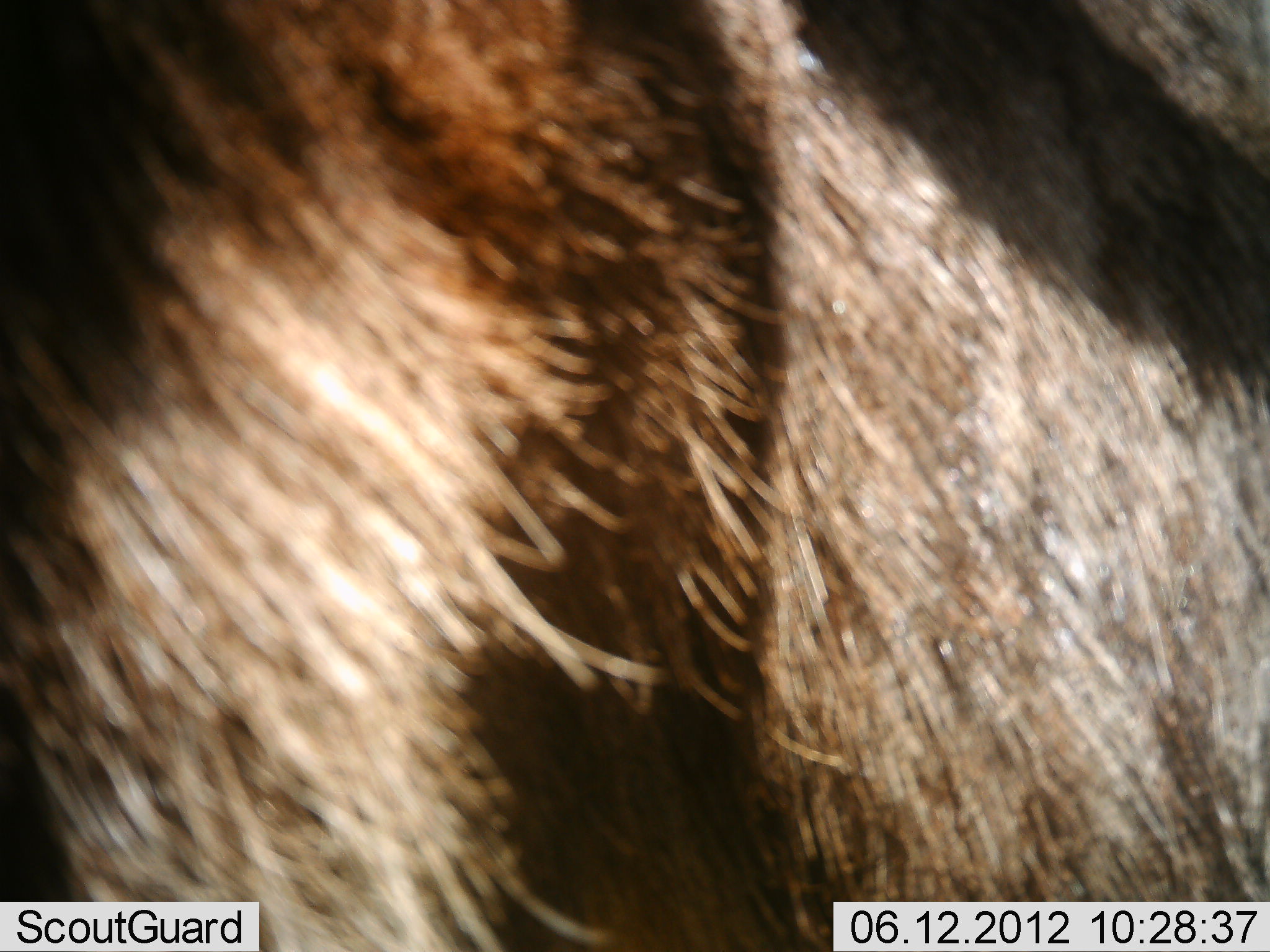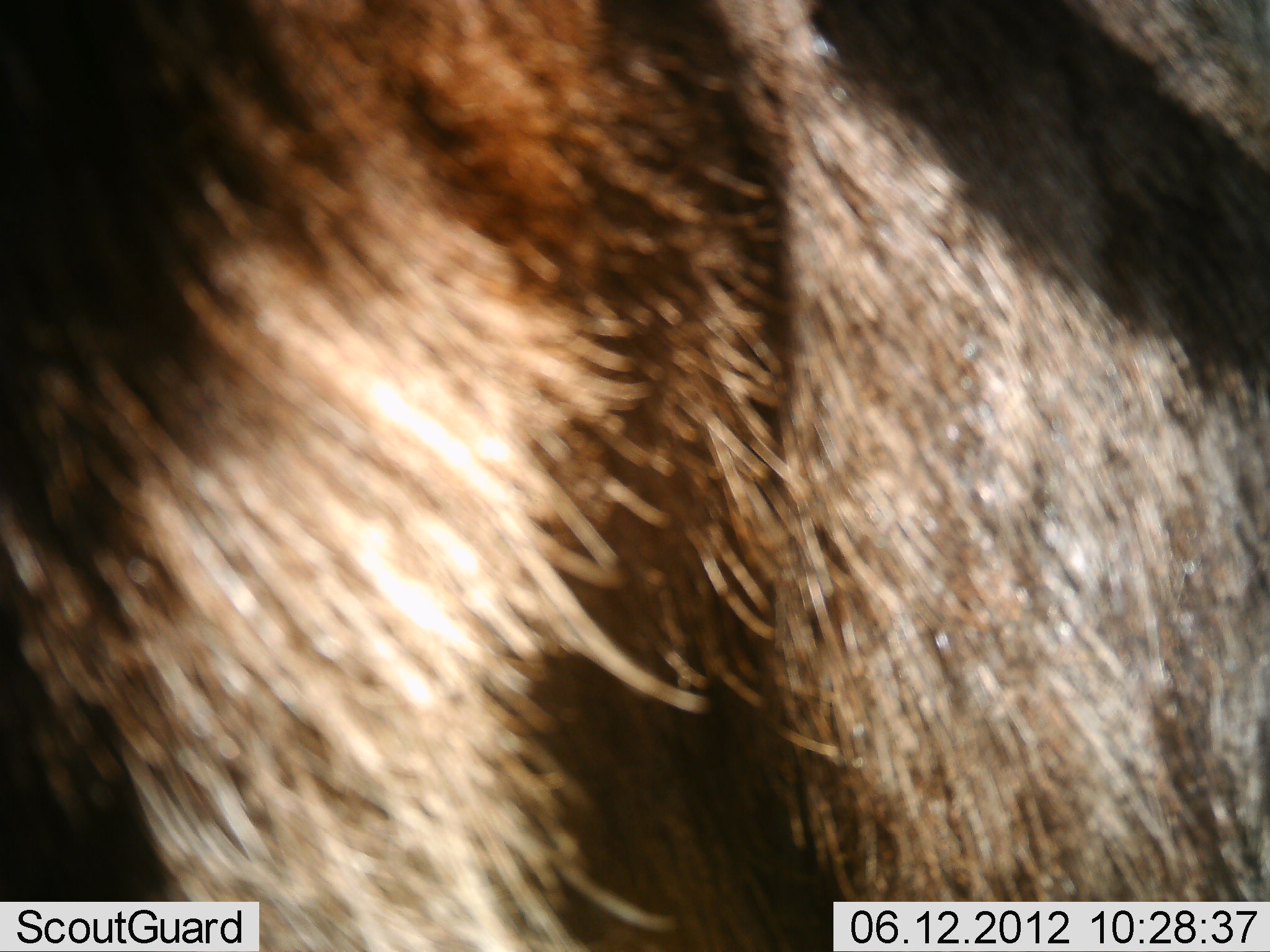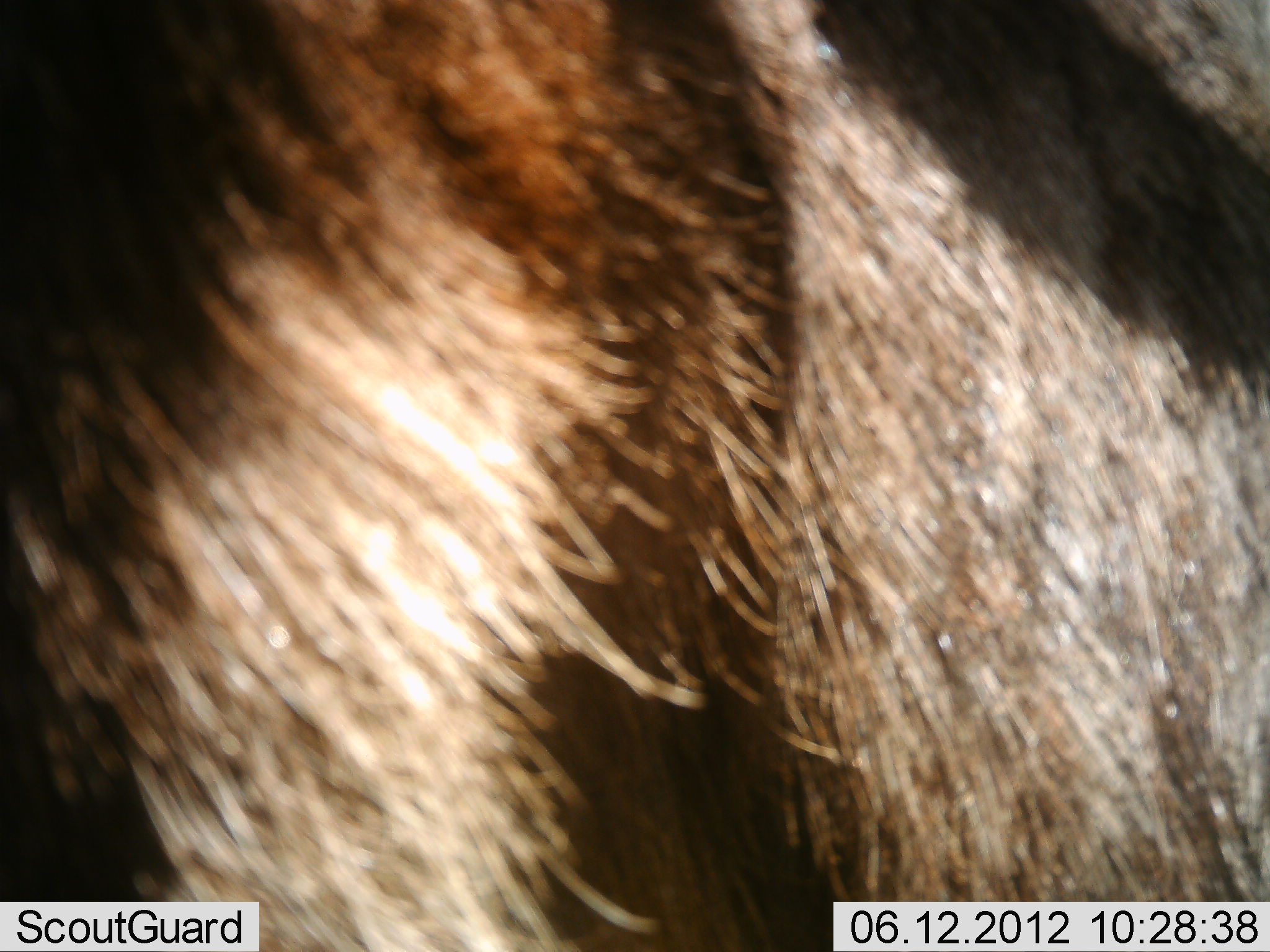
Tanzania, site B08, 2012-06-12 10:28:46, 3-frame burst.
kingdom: Animalia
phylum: Chordata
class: Mammalia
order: Artiodactyla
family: Bovidae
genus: Connochaetes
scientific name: Connochaetes taurinus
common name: blue wildebeest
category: wildebeest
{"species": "wildebeest (blue wildebeest) (Connochaetes taurinus)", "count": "1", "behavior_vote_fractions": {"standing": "100%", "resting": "0%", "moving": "0%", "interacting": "0%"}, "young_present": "0%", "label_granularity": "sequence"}